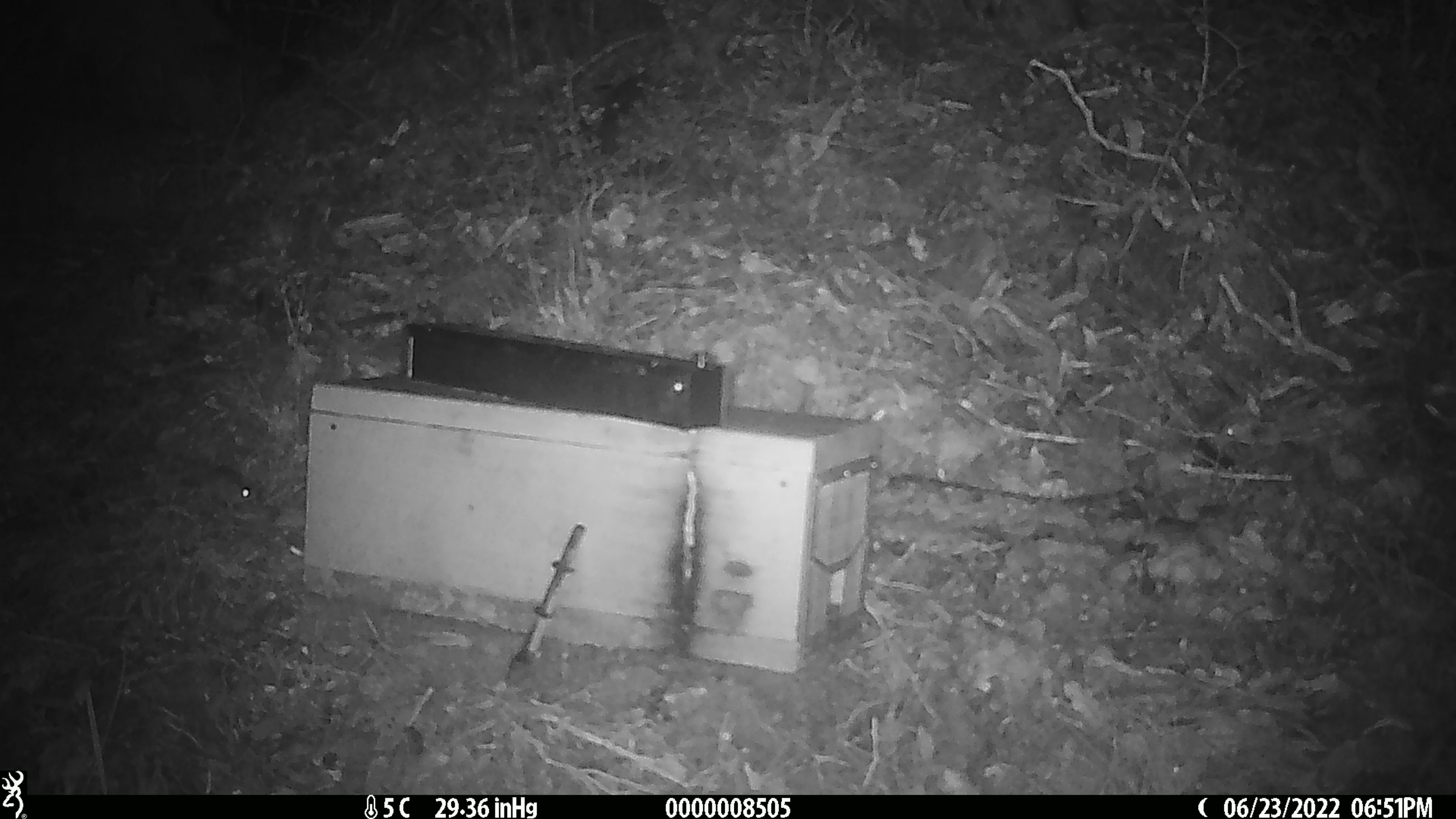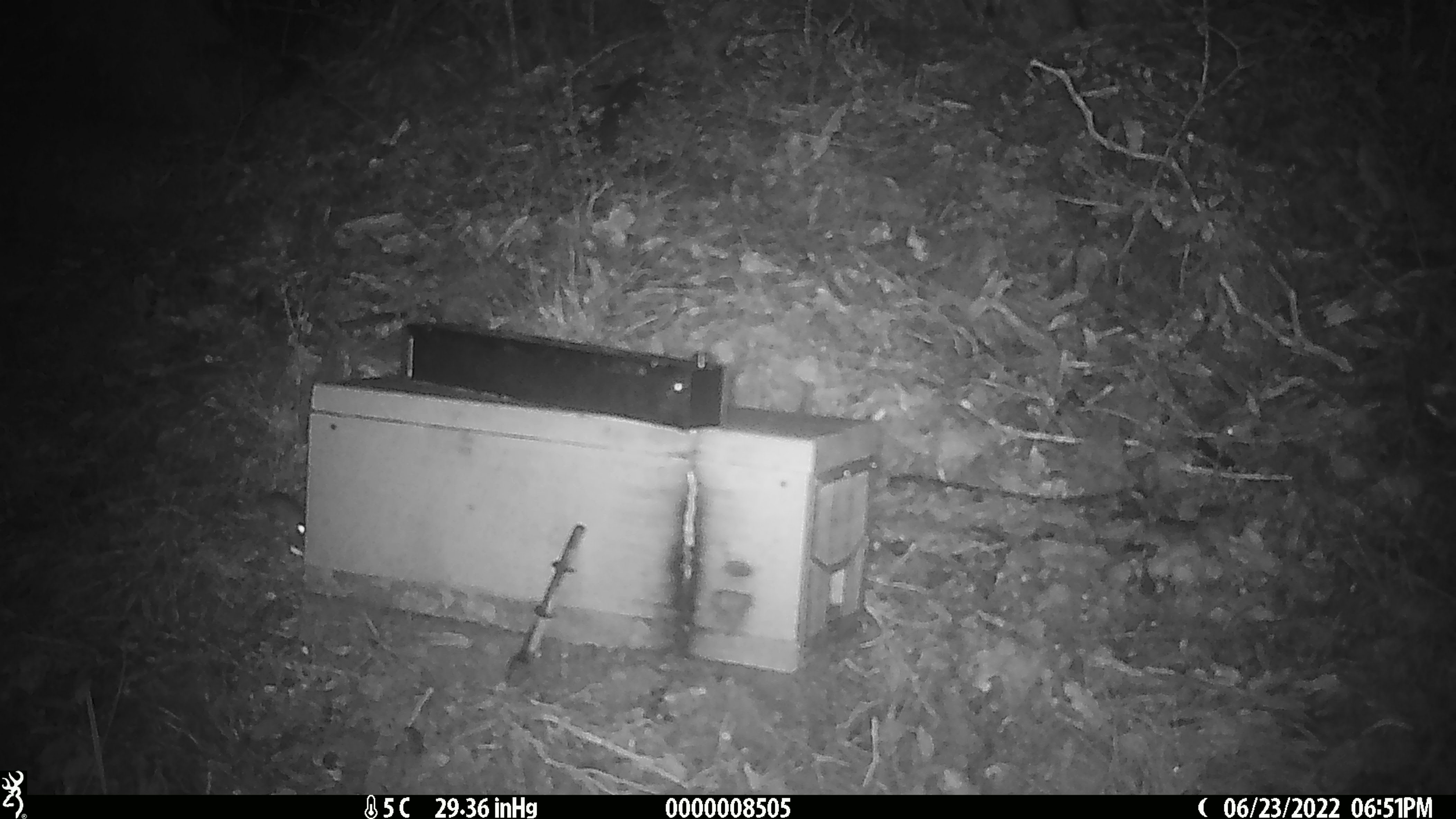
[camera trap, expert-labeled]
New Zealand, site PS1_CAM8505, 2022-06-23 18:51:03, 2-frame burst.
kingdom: Animalia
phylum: Chordata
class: Mammalia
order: Rodentia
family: Muridae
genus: Mus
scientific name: Mus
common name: mouse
Mouse (Mus).